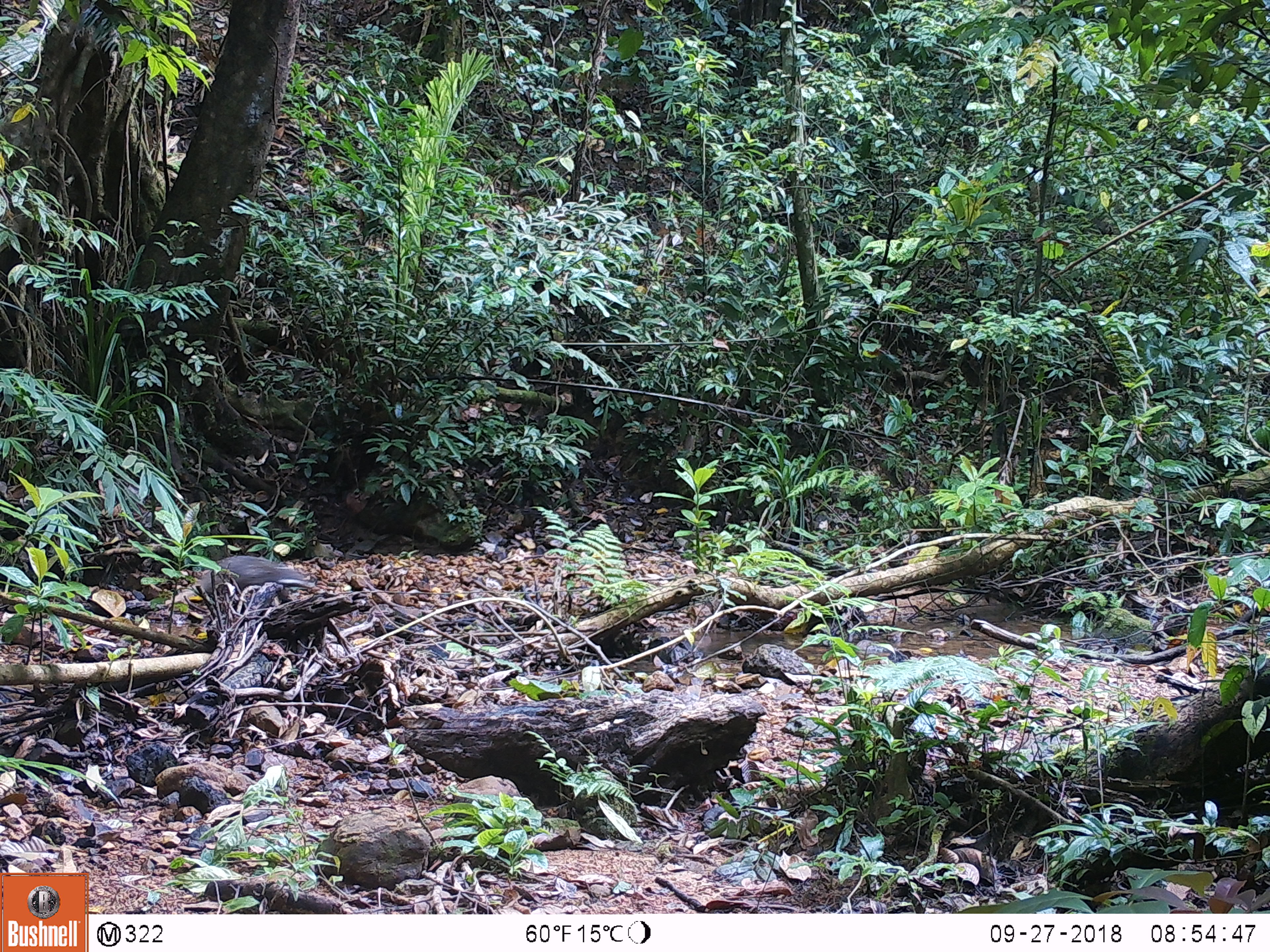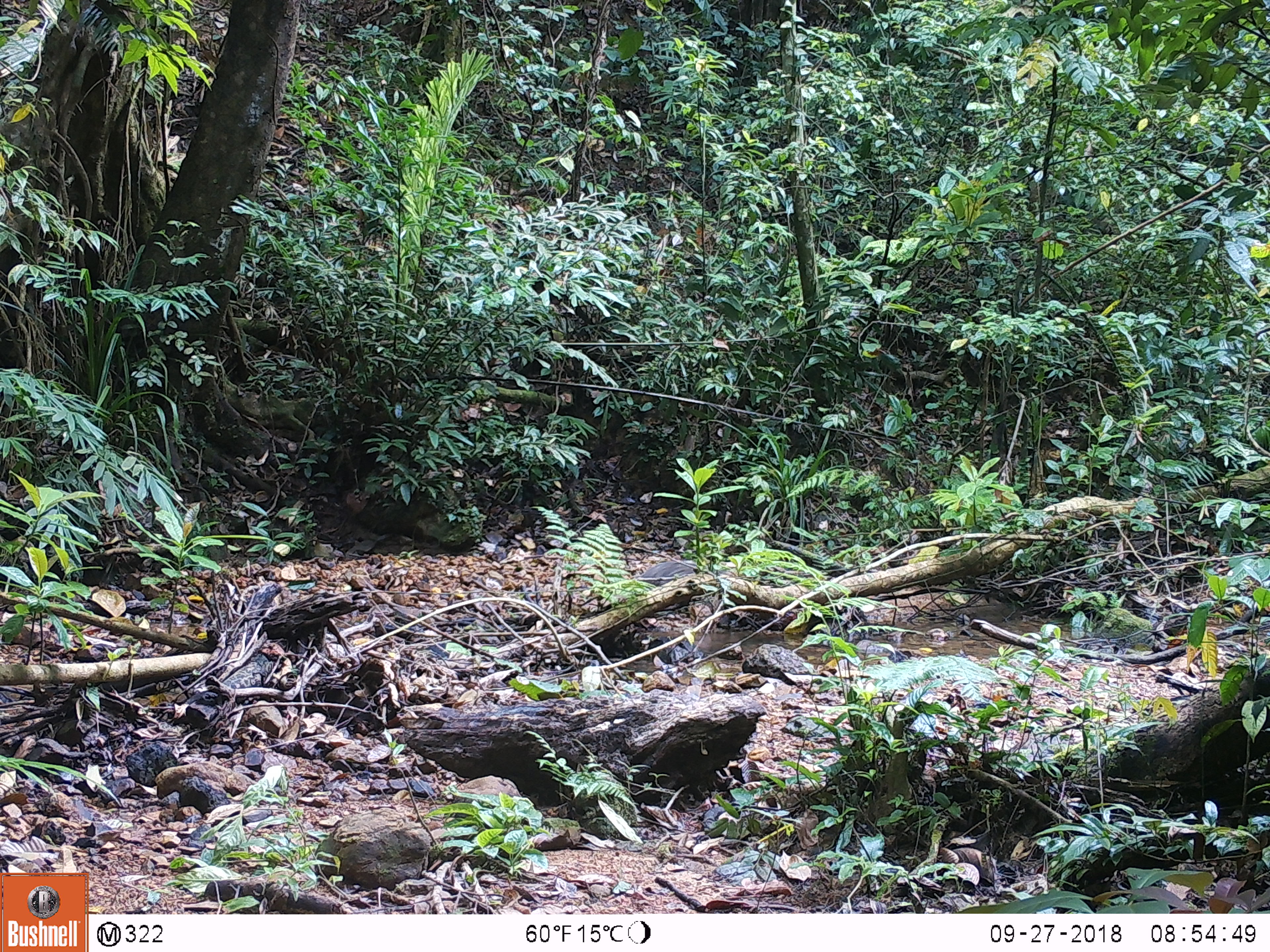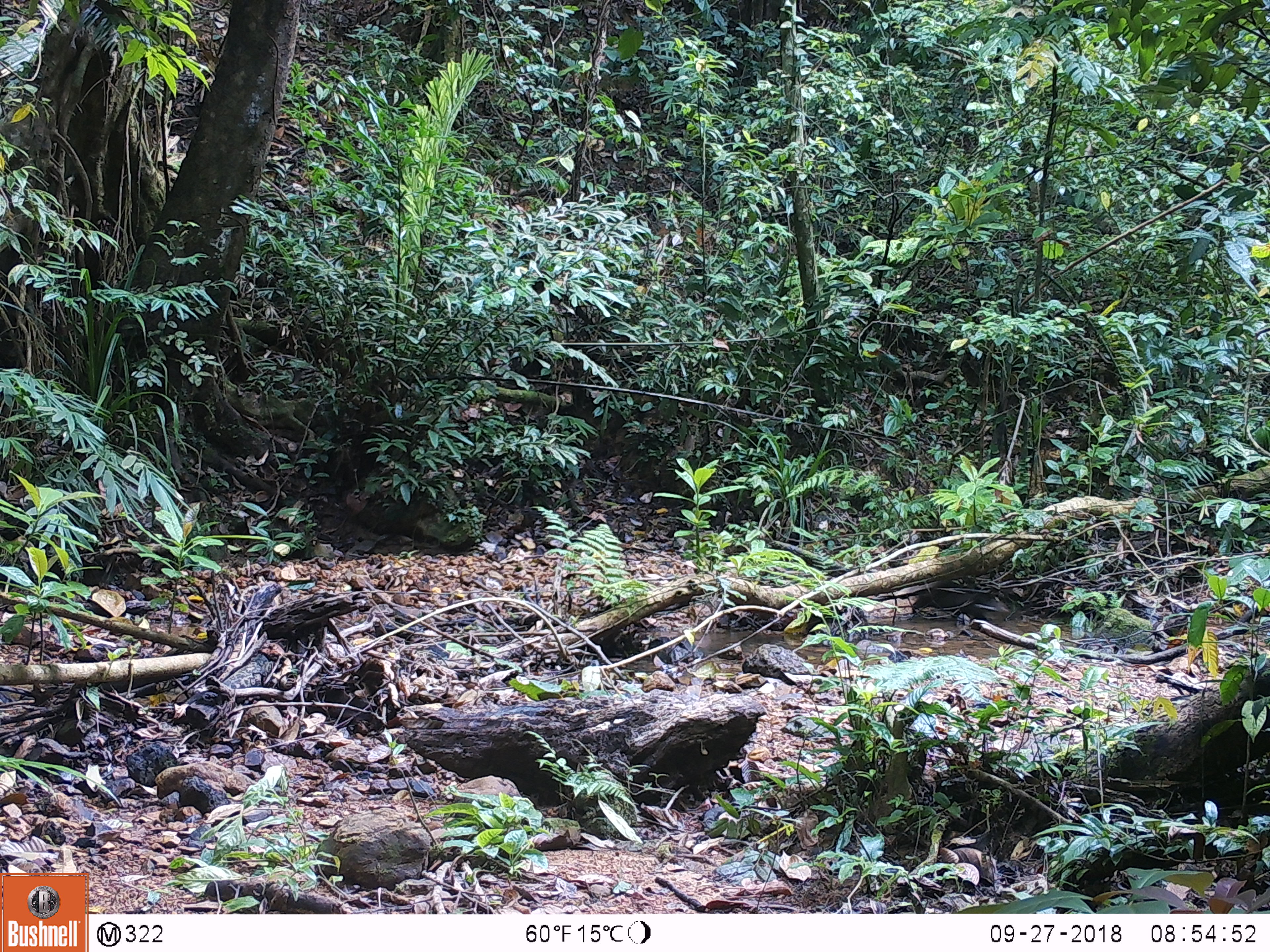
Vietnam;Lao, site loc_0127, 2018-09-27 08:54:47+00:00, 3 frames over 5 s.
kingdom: Animalia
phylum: Chordata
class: Mammalia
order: Carnivora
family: Herpestidae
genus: Urva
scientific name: Urva urva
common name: crab-eating mongoose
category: crab eating mongoose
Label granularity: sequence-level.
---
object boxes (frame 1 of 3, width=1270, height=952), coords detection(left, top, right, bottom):
crab eating mongoose: detection(200, 554, 316, 598)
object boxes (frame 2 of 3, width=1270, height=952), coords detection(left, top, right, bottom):
crab eating mongoose: detection(636, 561, 700, 587)